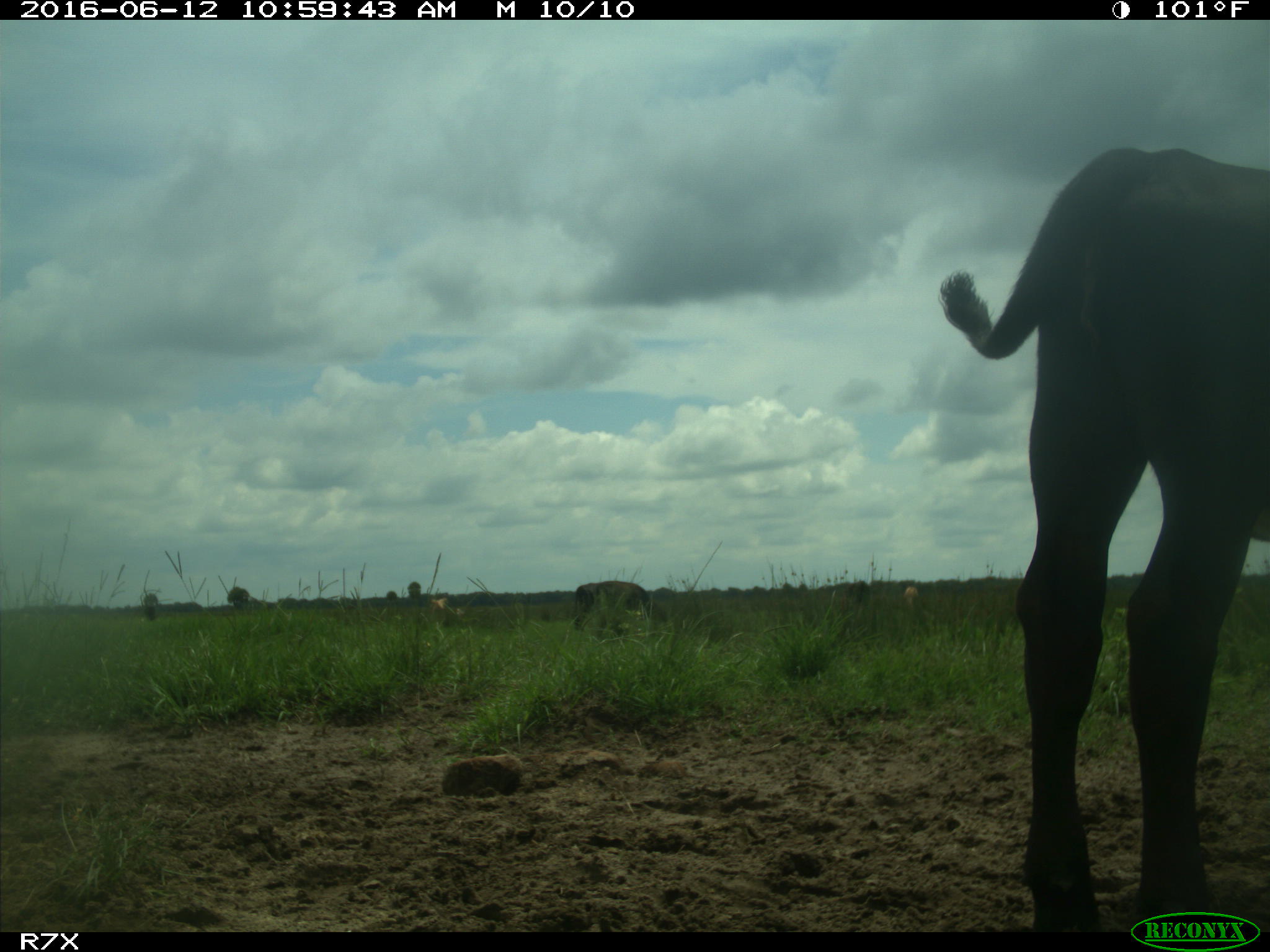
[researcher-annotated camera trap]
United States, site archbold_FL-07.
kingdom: Animalia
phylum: Chordata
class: Mammalia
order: Artiodactyla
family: Bovidae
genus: Bos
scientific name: Bos taurus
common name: domestic cow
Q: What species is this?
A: Bos taurus (domestic cow).